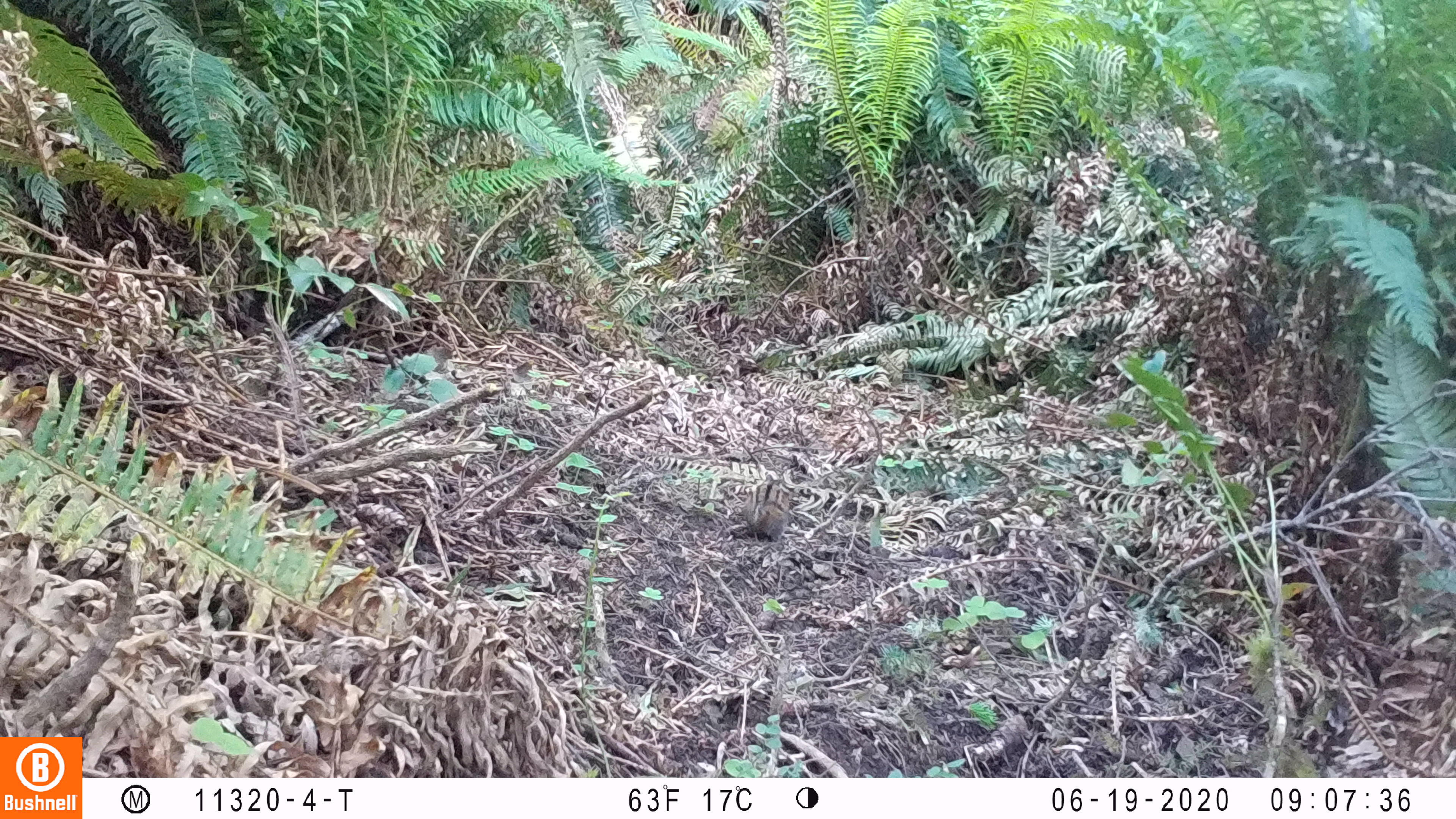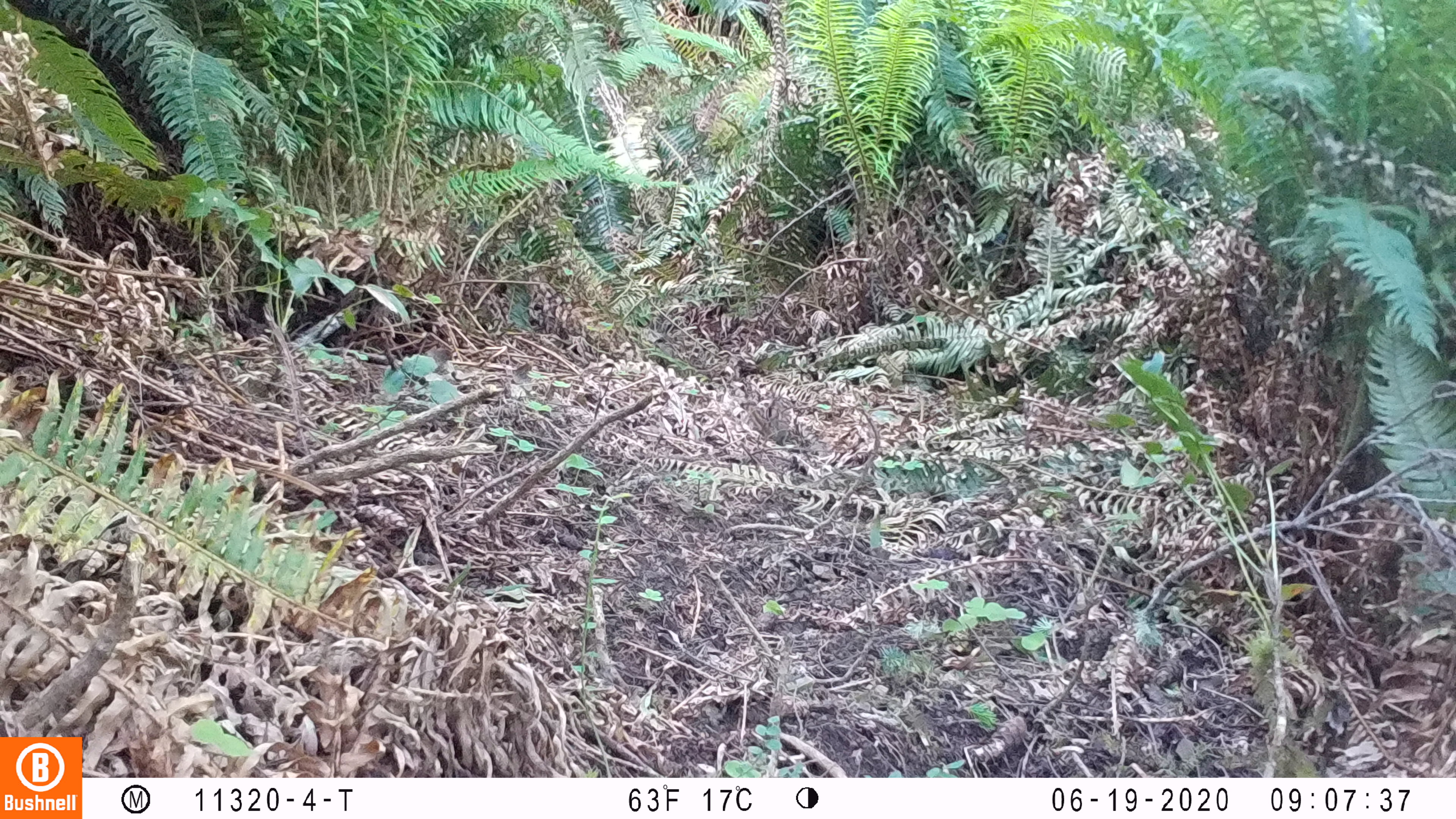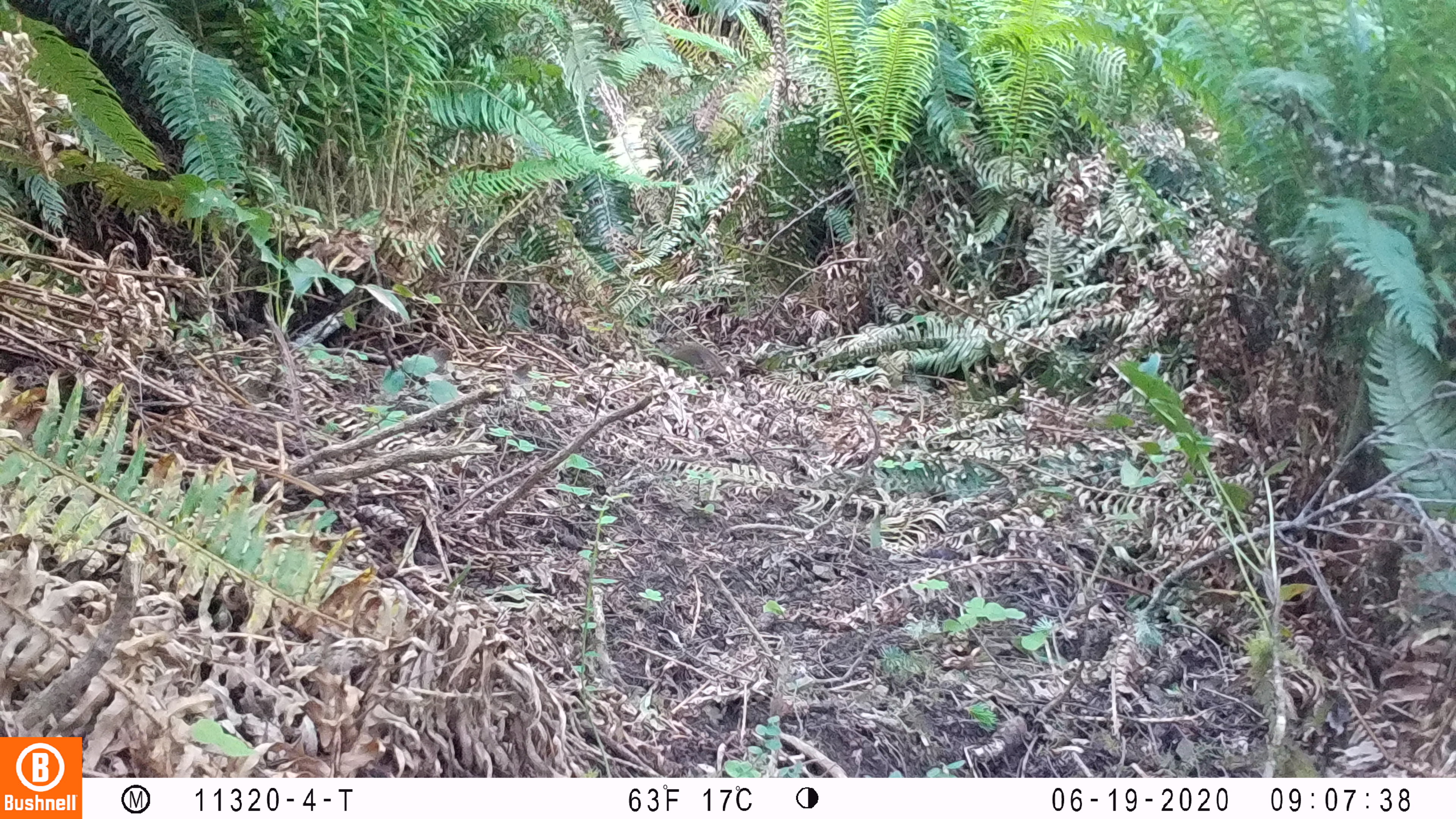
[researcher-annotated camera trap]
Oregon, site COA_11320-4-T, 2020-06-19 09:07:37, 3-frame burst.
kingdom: Animalia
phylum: Chordata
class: Aves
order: Passeriformes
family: Turdidae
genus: Catharus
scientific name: Catharus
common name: brown thrushes and nightingale-thrushes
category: catharus species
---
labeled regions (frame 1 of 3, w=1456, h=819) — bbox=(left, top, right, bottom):
catharus species: bbox=(738, 475, 794, 541)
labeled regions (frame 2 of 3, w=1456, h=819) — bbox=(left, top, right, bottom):
catharus species: bbox=(746, 398, 799, 447)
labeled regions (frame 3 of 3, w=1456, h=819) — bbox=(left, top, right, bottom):
catharus species: bbox=(668, 340, 730, 379)